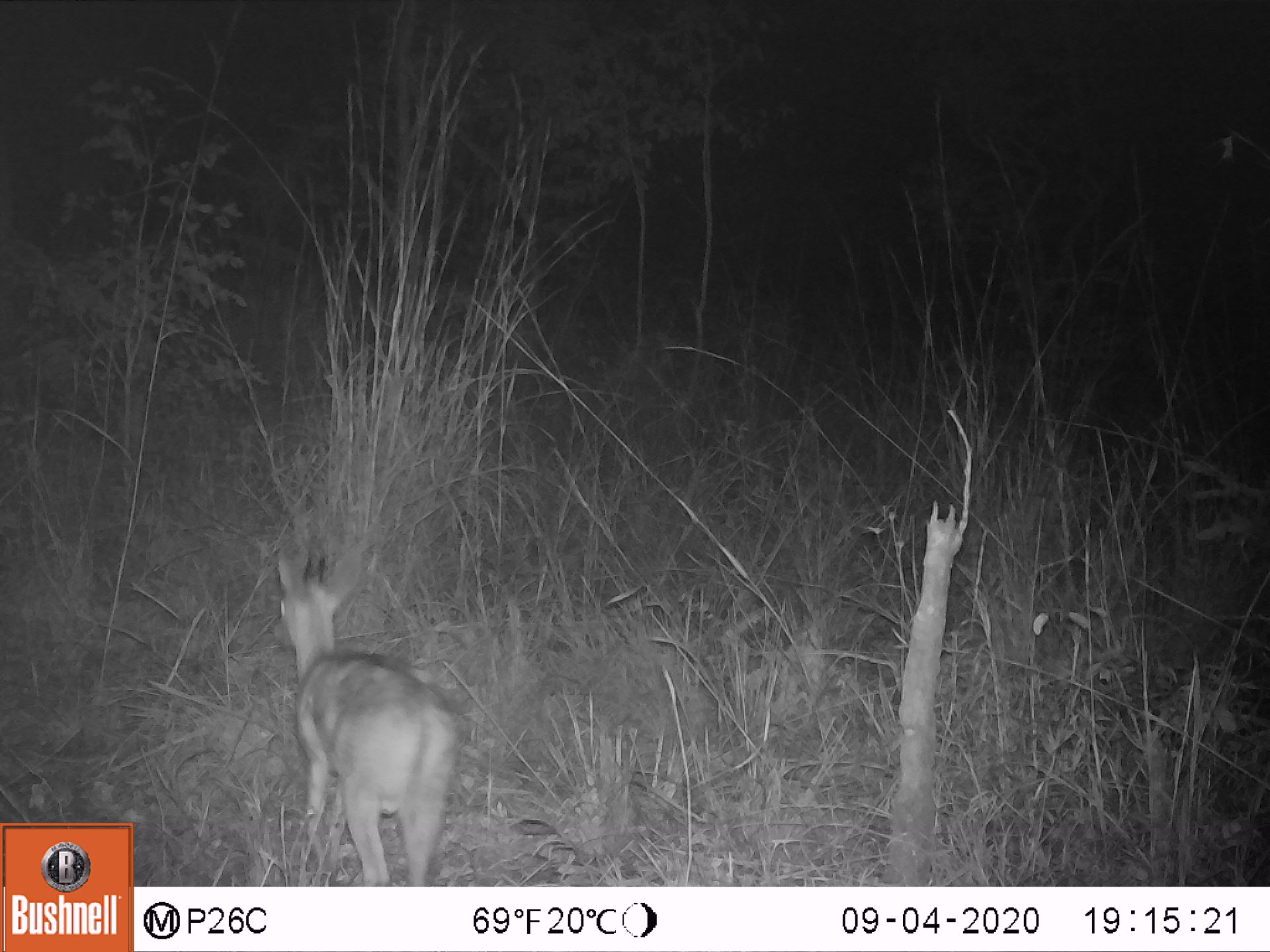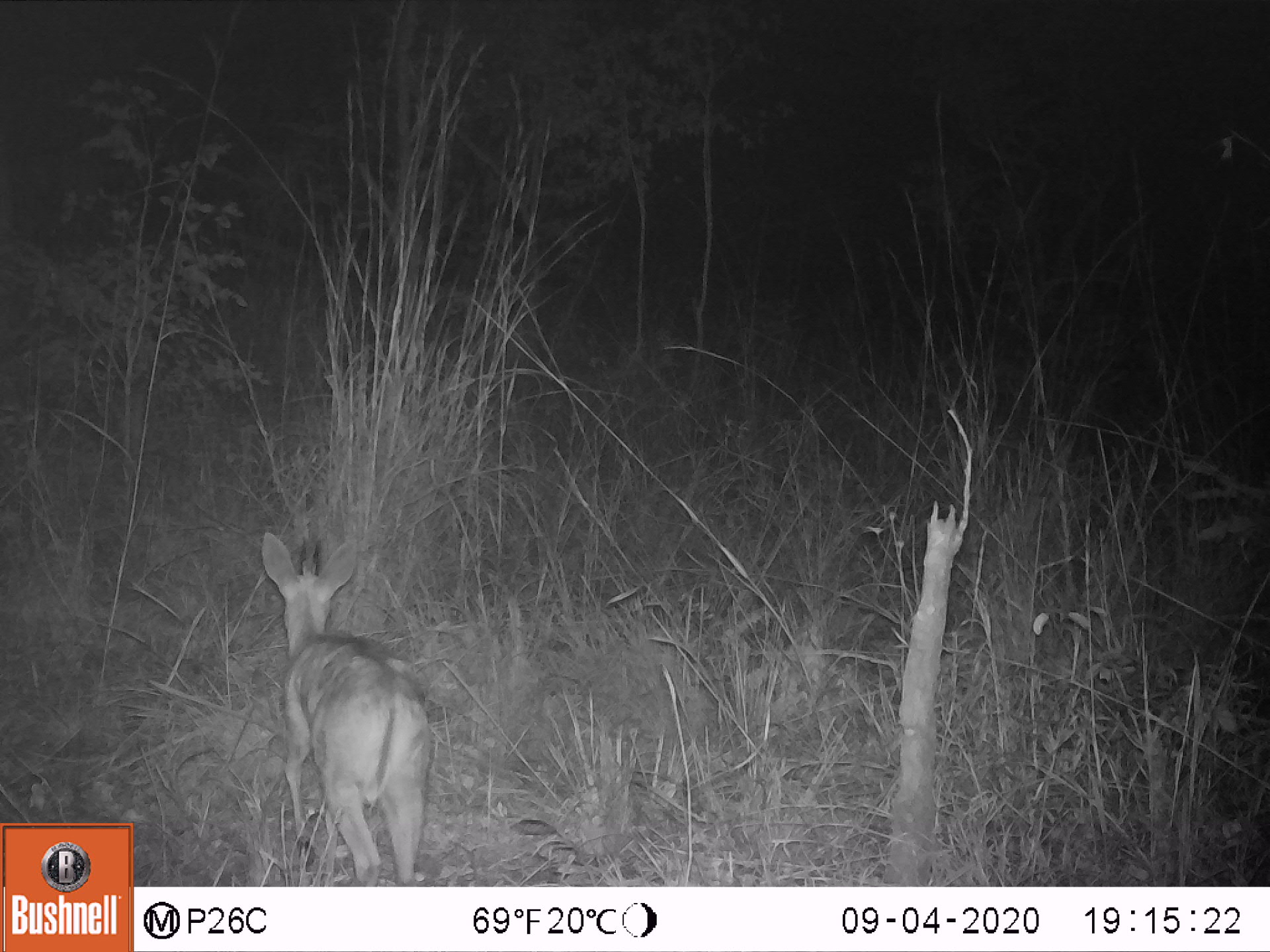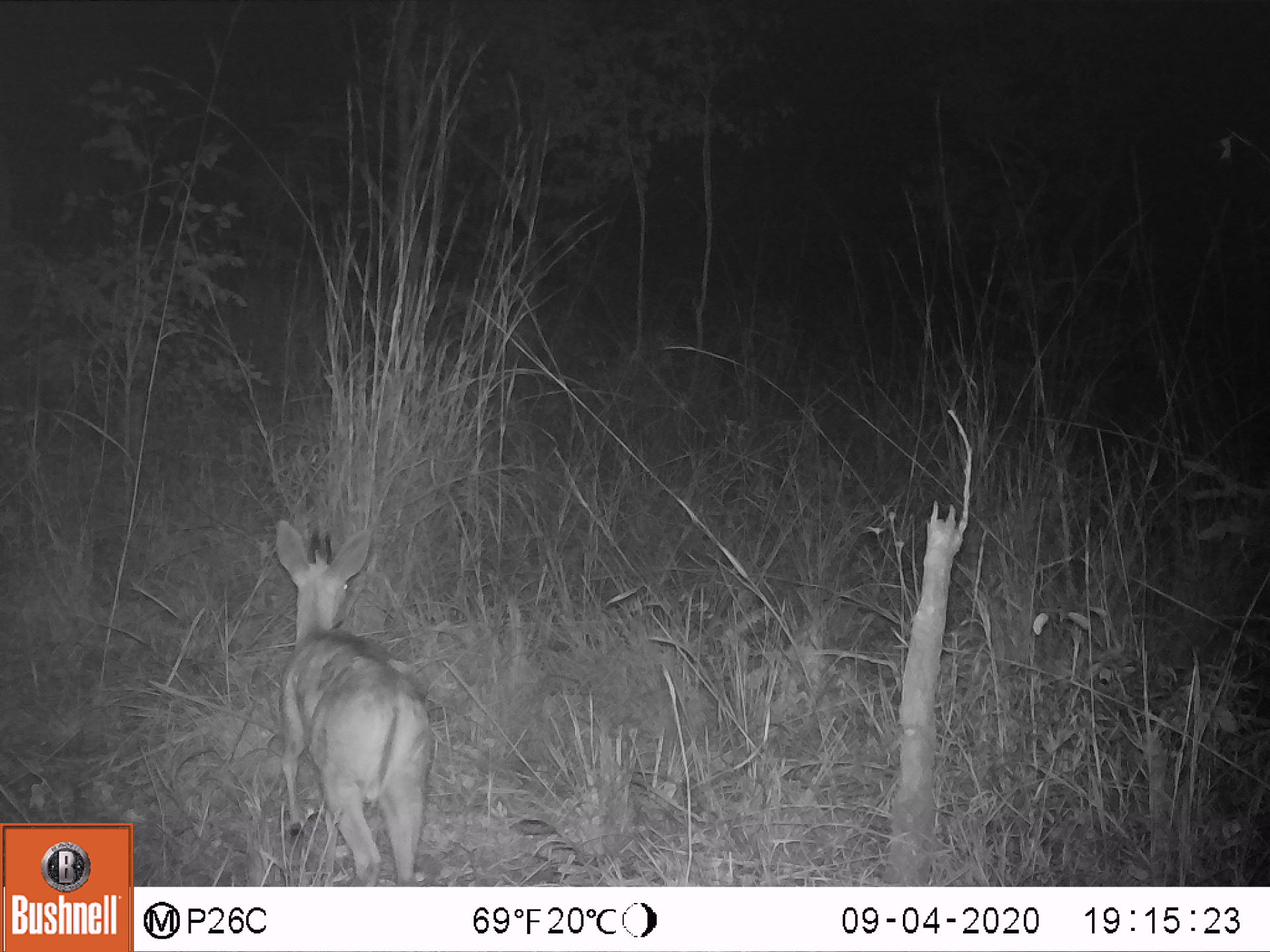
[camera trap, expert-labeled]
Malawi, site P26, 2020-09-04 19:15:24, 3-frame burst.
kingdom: Animalia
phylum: Chordata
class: Mammalia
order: Artiodactyla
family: Bovidae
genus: Sylvicapra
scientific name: Sylvicapra grimmia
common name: common duiker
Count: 1.